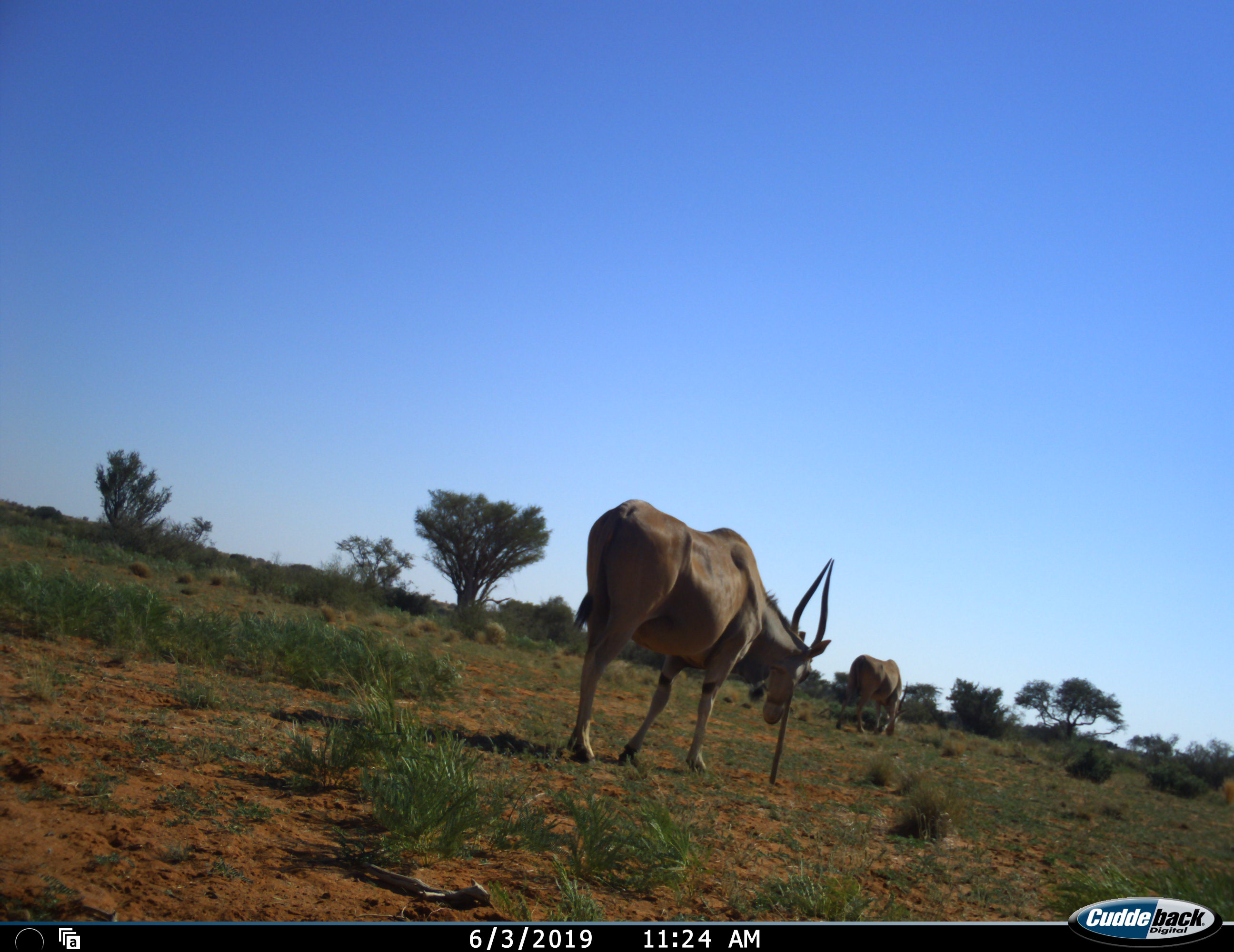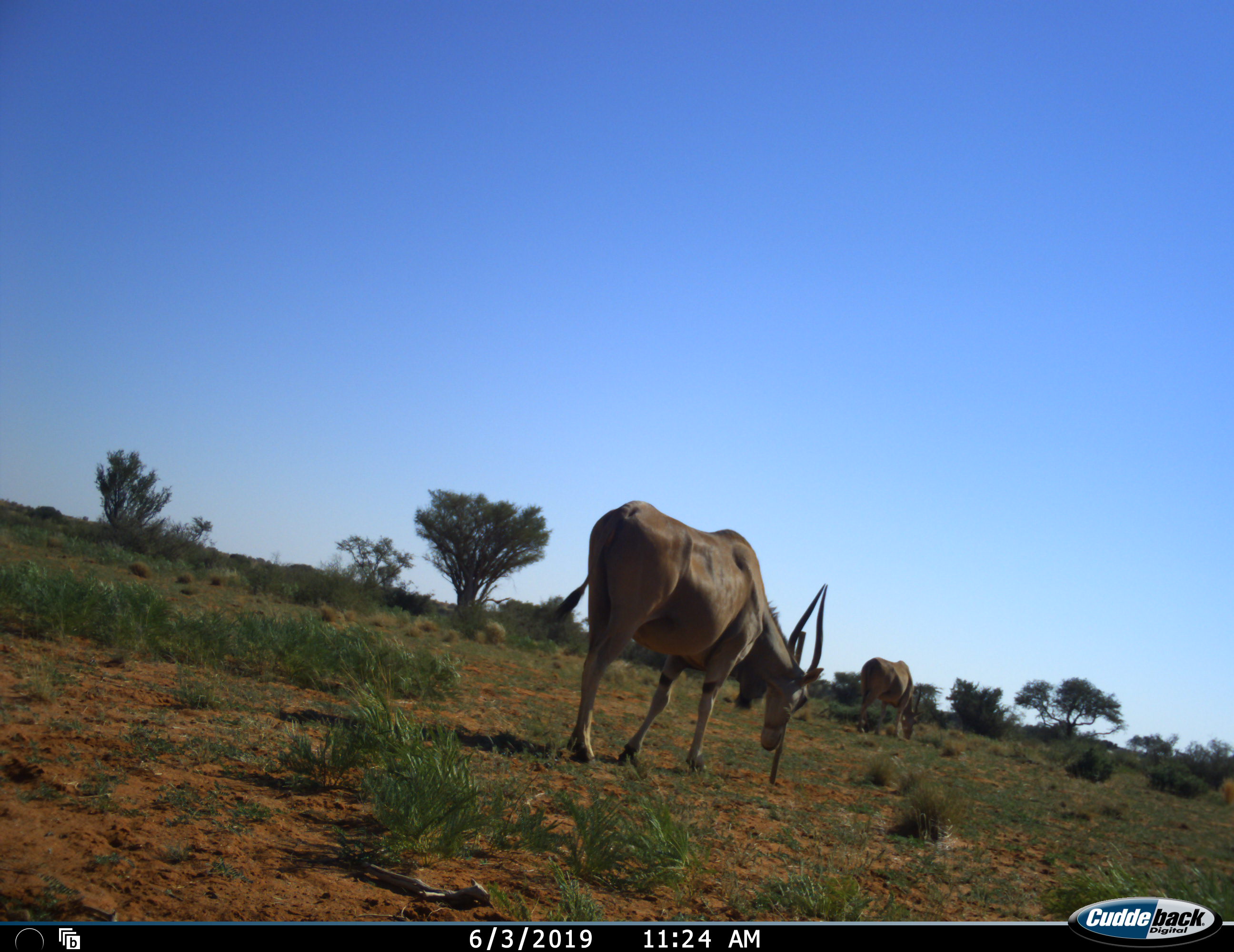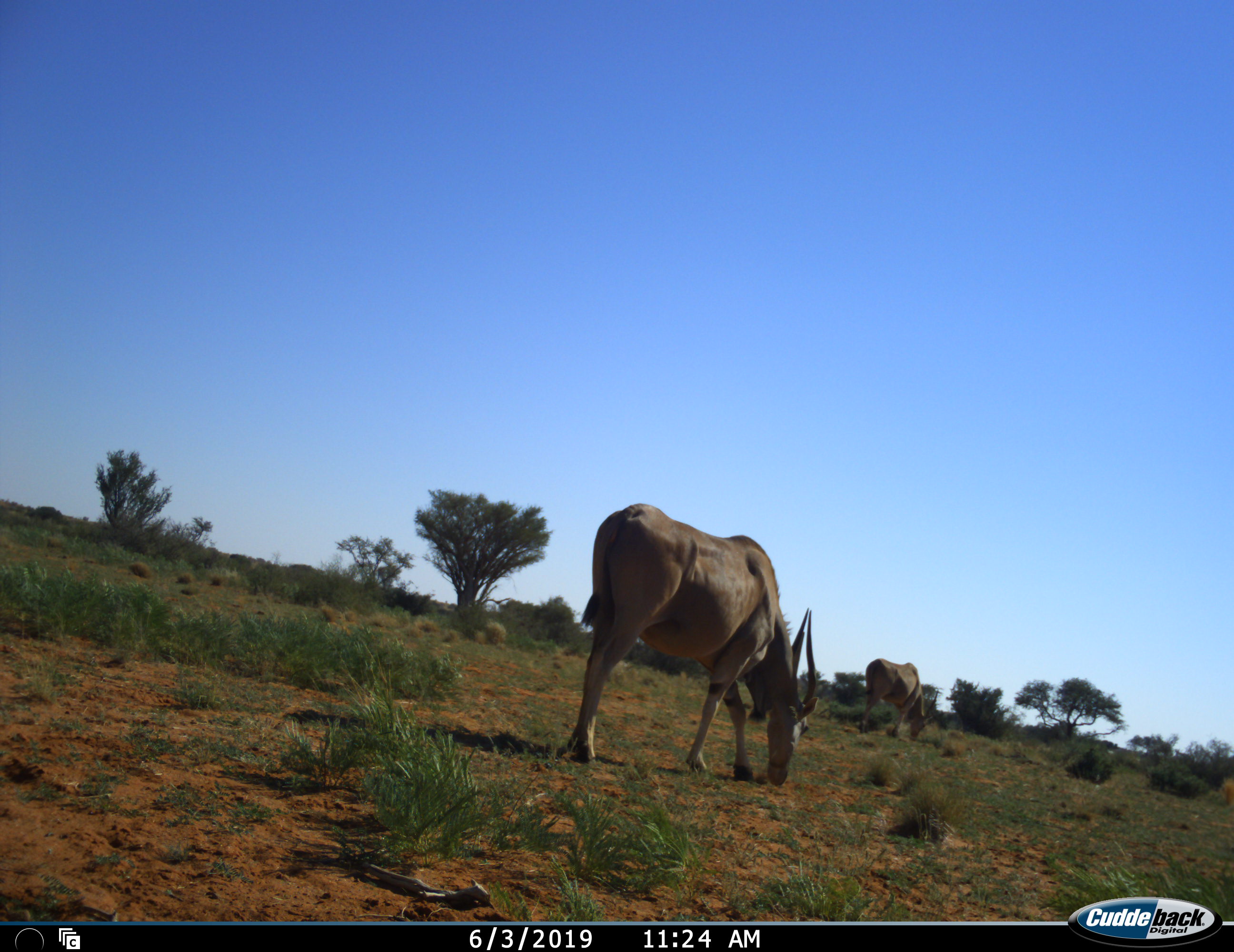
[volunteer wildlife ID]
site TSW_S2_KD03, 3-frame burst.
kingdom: Animalia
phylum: Chordata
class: Mammalia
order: Artiodactyla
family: Bovidae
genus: Tragelaphus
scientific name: Tragelaphus oryx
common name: eland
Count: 2.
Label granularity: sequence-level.